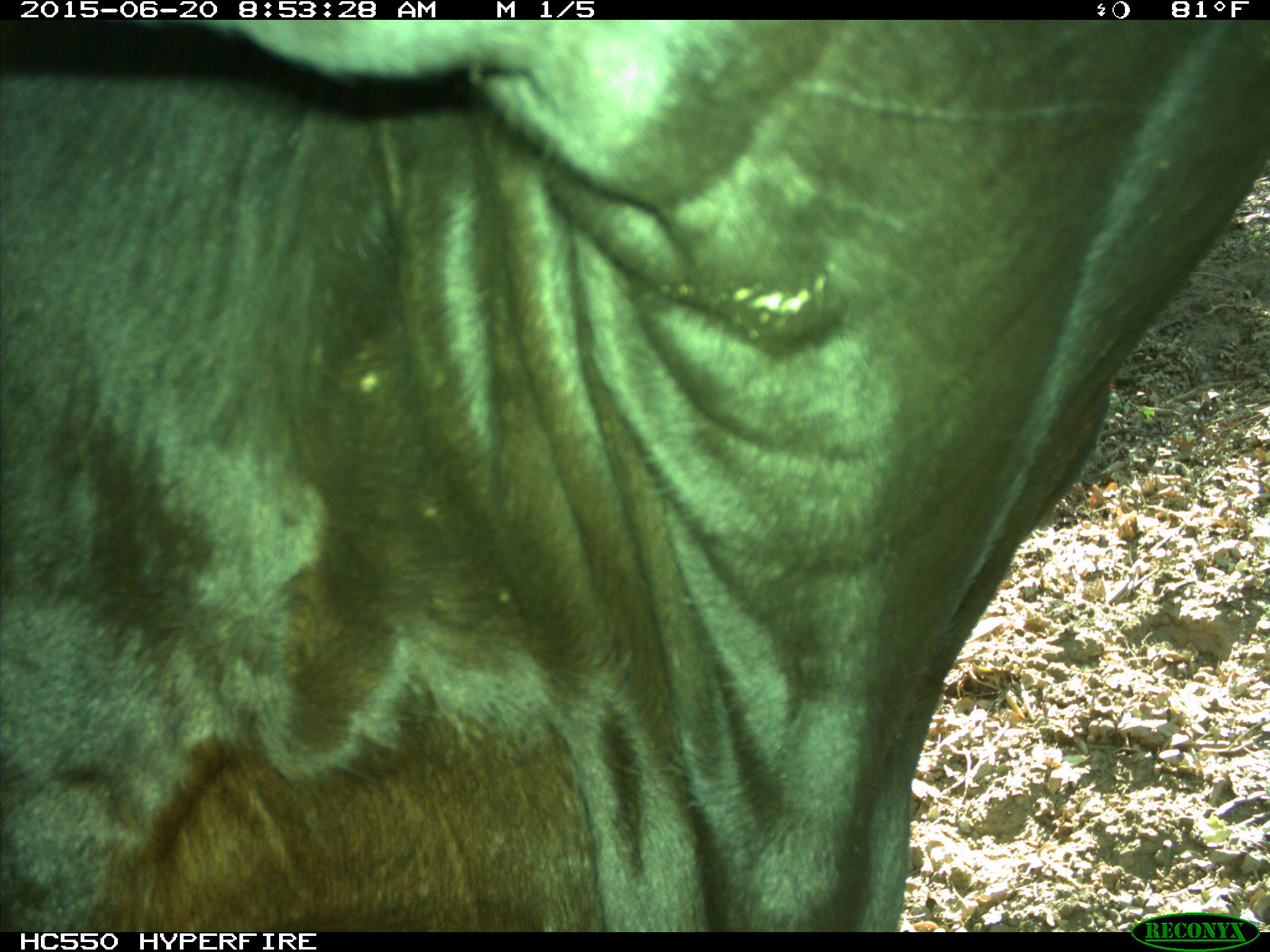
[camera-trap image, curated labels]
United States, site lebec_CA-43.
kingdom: Animalia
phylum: Chordata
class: Mammalia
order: Artiodactyla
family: Bovidae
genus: Bos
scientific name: Bos taurus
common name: domestic cow